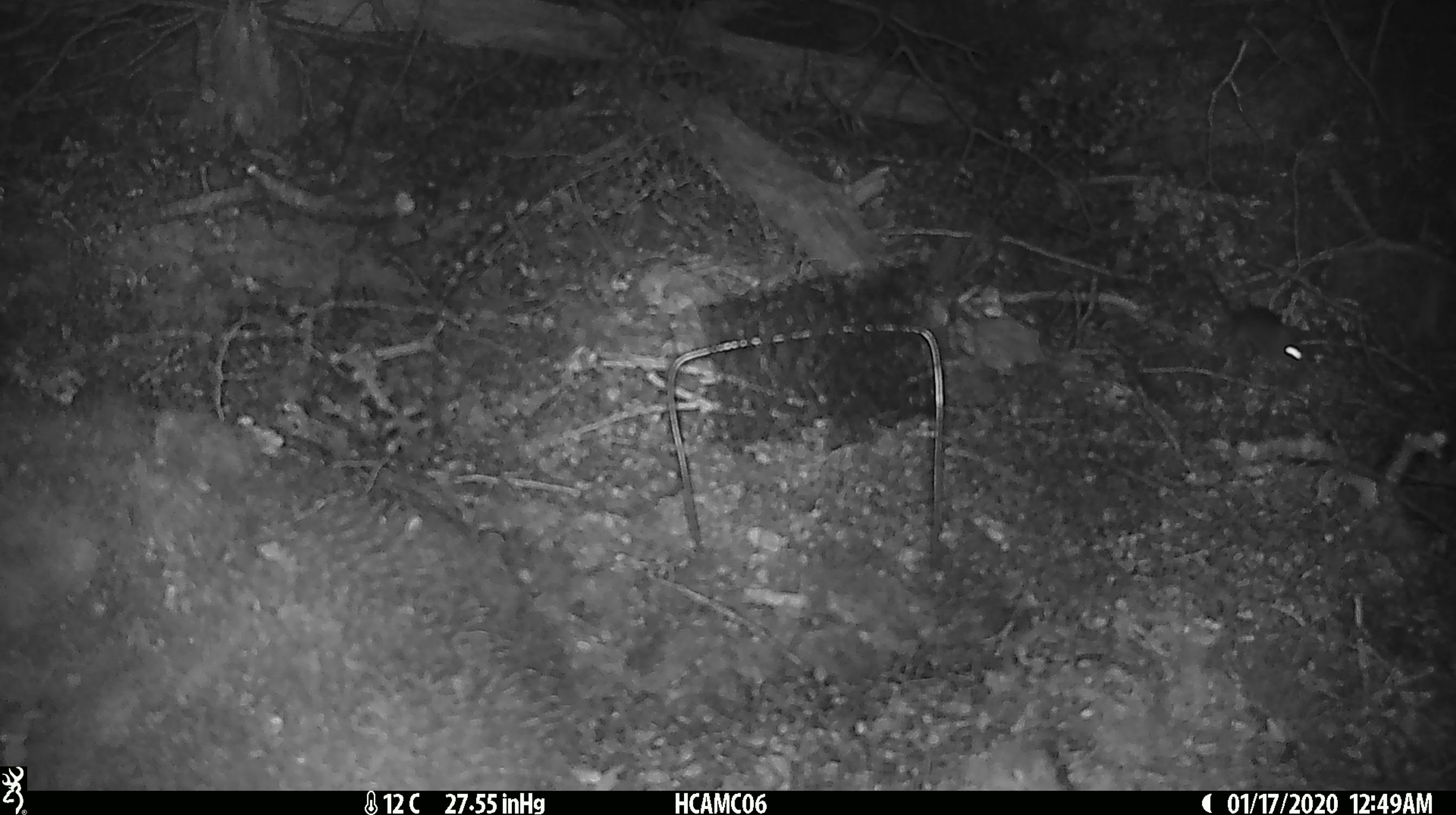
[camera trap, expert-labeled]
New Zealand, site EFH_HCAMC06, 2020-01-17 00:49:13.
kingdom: Animalia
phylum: Chordata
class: Mammalia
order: Rodentia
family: Muridae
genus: Mus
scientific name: Mus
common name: mouse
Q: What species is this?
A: Mouse (Mus).